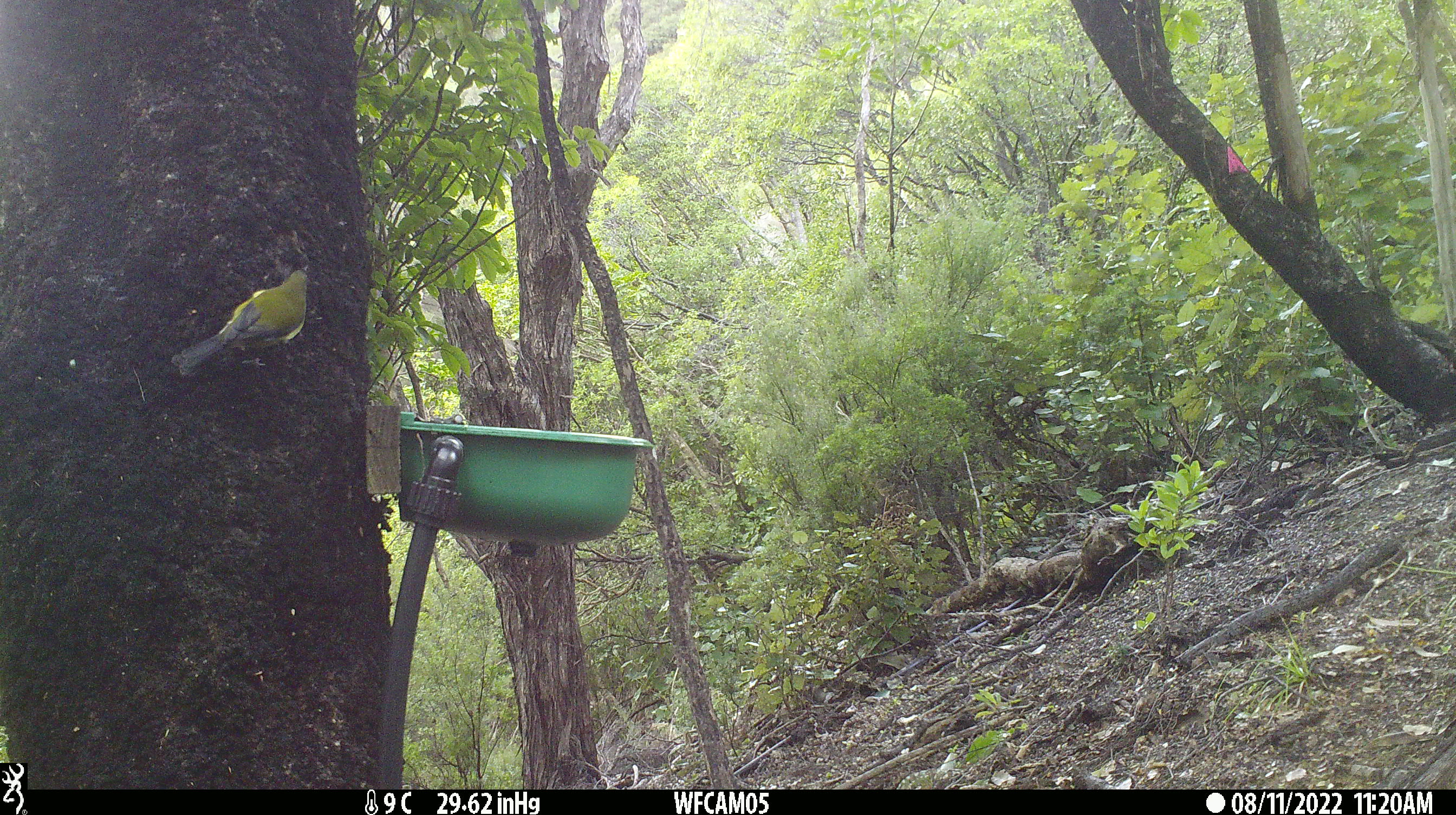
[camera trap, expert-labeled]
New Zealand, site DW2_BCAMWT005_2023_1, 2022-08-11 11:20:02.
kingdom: Animalia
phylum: Chordata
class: Aves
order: Passeriformes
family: Meliphagidae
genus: Anthornis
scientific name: Anthornis melanura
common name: new zealand bellbird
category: bellbird